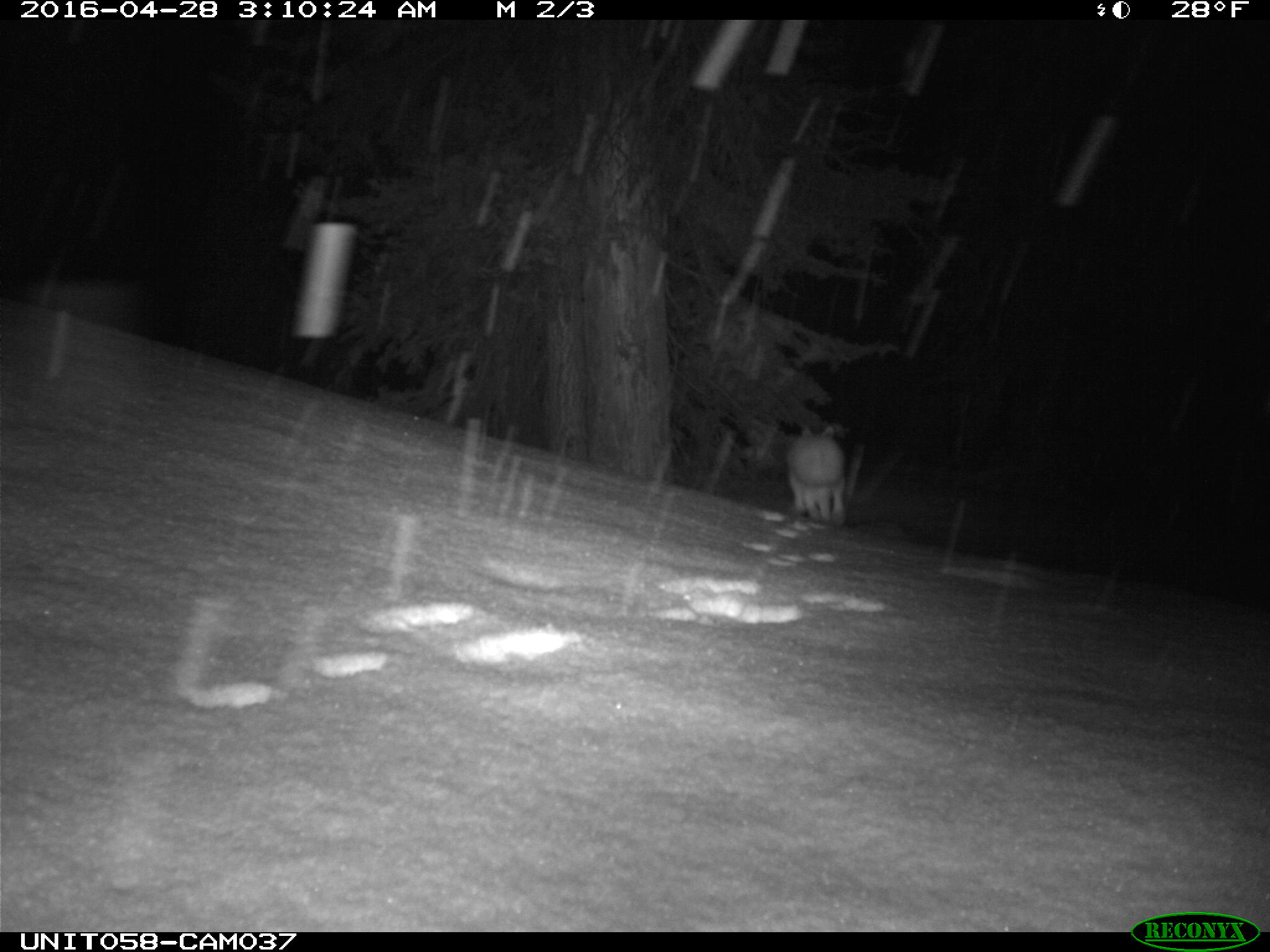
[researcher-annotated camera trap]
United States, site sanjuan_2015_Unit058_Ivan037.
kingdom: Animalia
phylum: Chordata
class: Mammalia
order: Lagomorpha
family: Leporidae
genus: Lepus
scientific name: Lepus americanus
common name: snowshoe hare